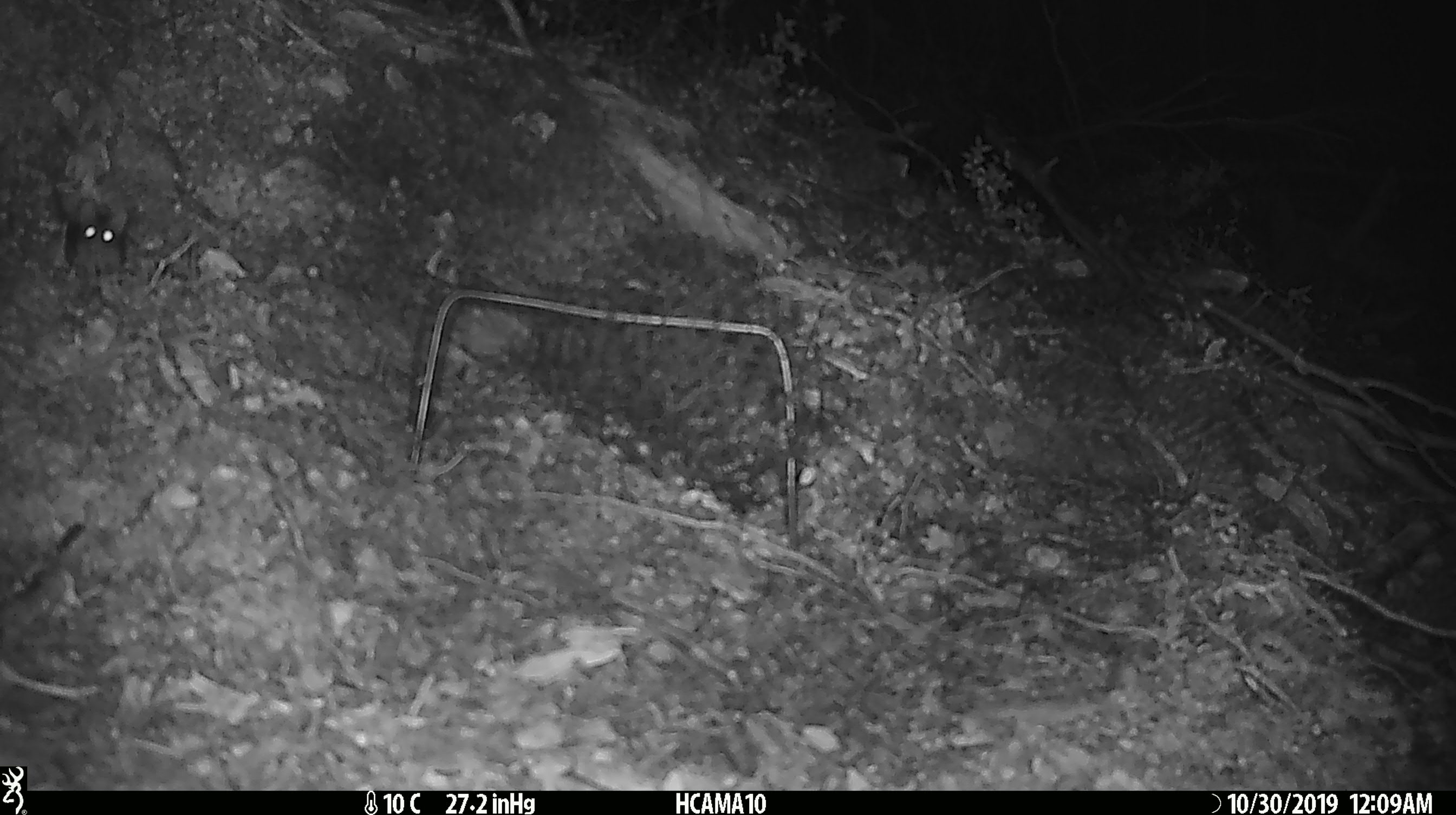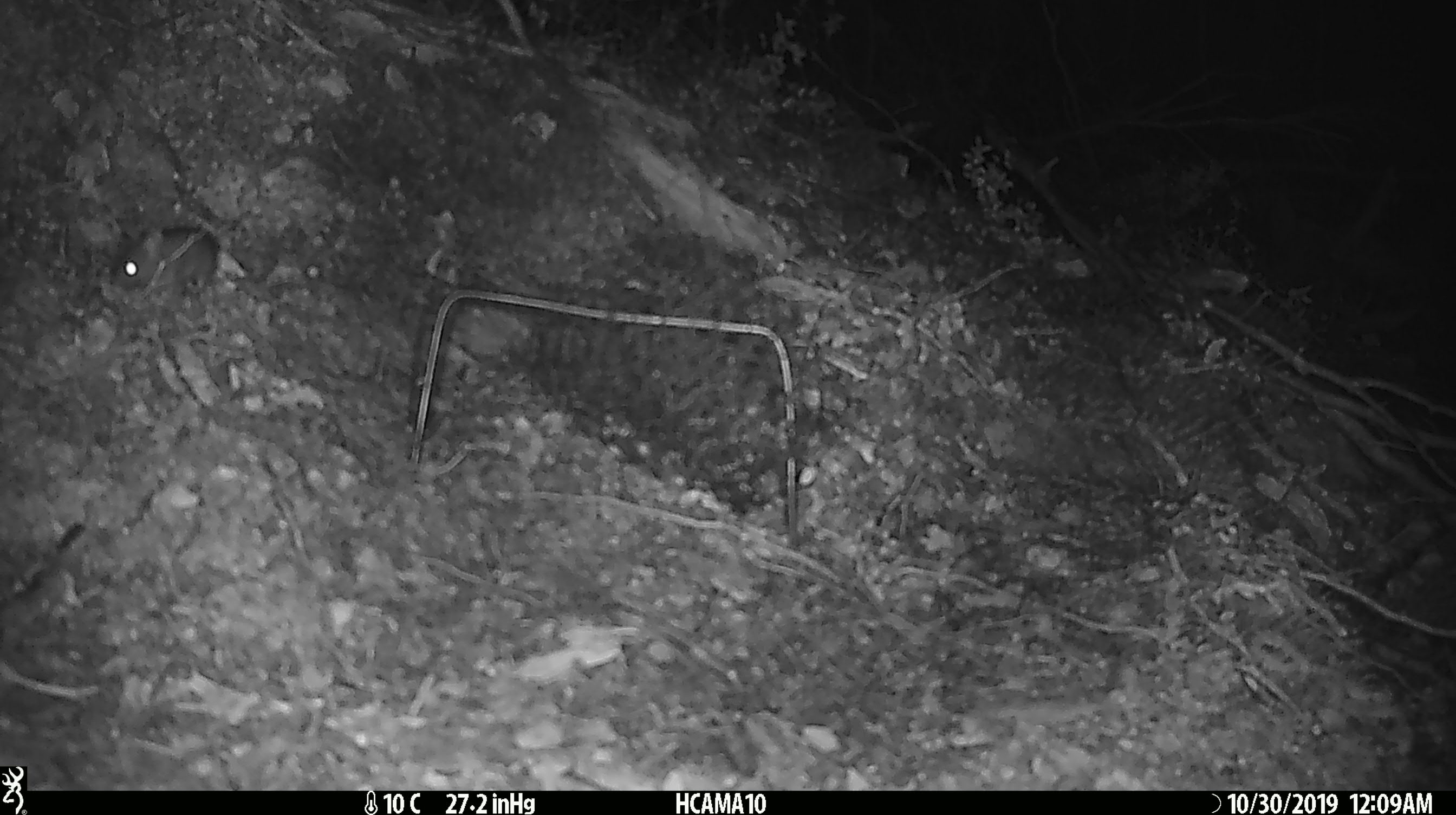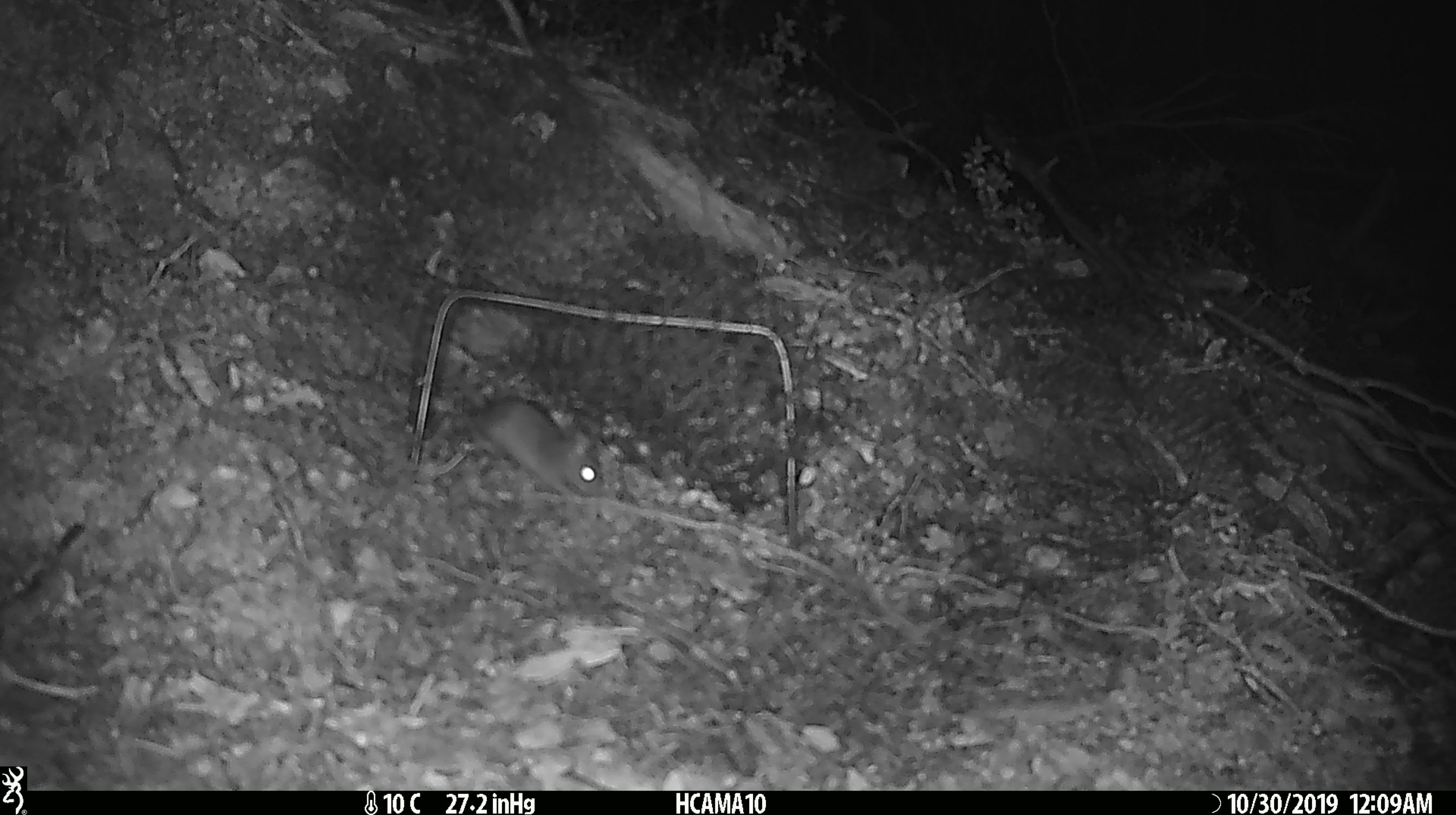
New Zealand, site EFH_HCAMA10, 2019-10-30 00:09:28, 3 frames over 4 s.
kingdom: Animalia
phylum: Chordata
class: Mammalia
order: Rodentia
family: Muridae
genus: Mus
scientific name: Mus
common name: mouse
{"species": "mouse (Mus)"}